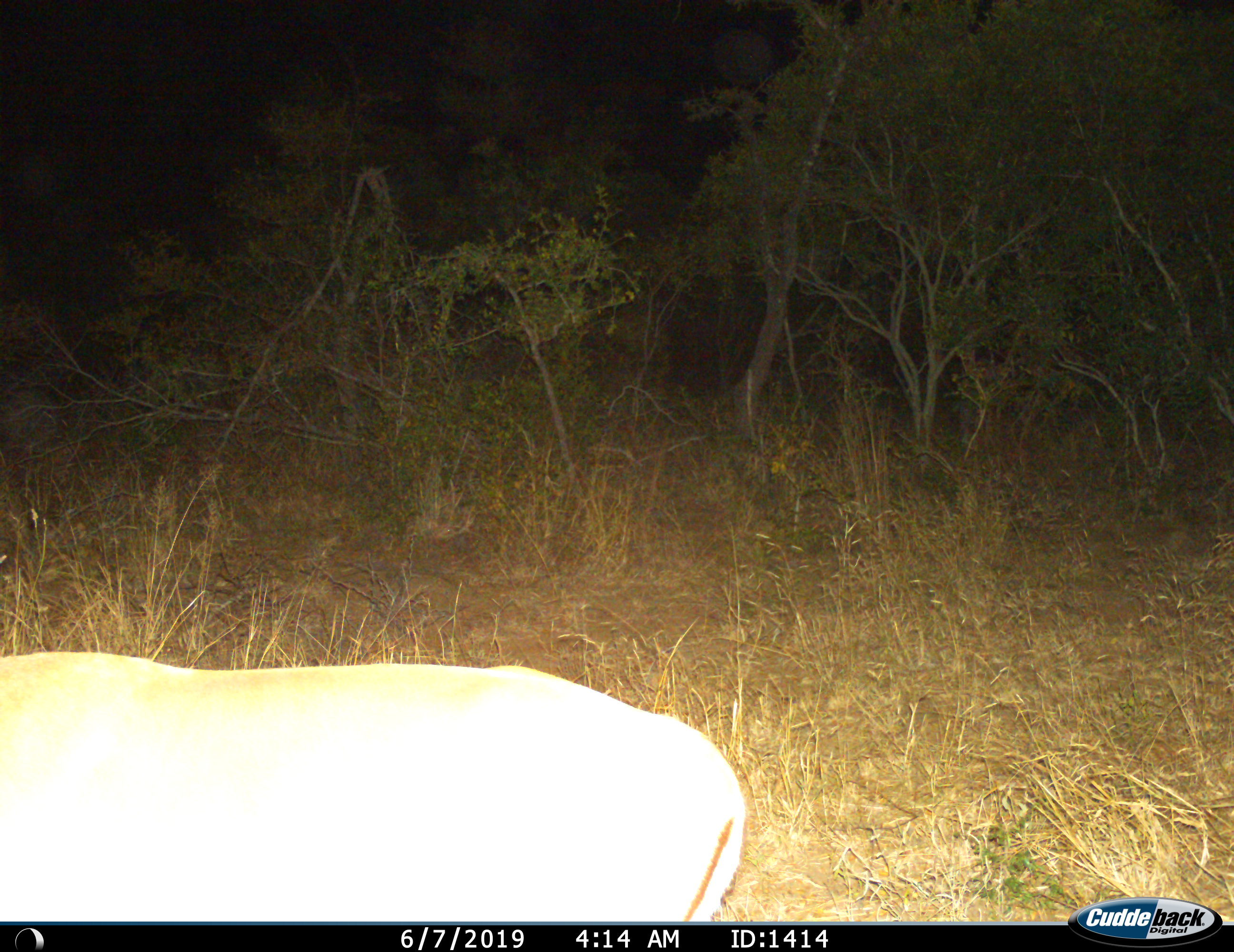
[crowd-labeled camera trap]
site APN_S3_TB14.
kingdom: Animalia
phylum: Chordata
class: Mammalia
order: Artiodactyla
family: Bovidae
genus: Aepyceros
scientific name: Aepyceros melampus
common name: impala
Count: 1.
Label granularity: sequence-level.